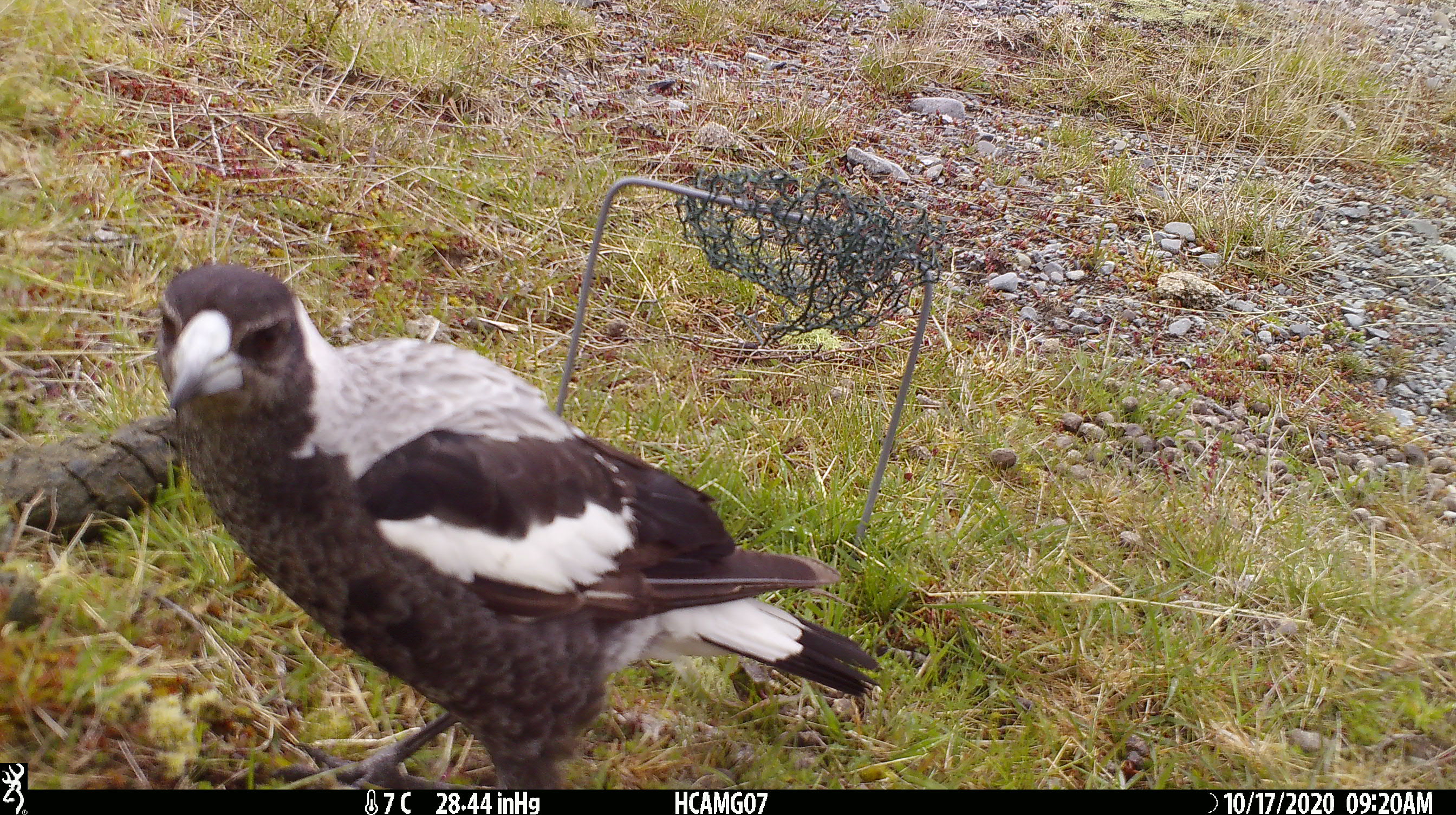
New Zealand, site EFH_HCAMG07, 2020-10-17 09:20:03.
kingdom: Animalia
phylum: Chordata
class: Aves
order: Passeriformes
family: Artamidae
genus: Gymnorhina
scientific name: Gymnorhina tibicen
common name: australian magpie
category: magpie